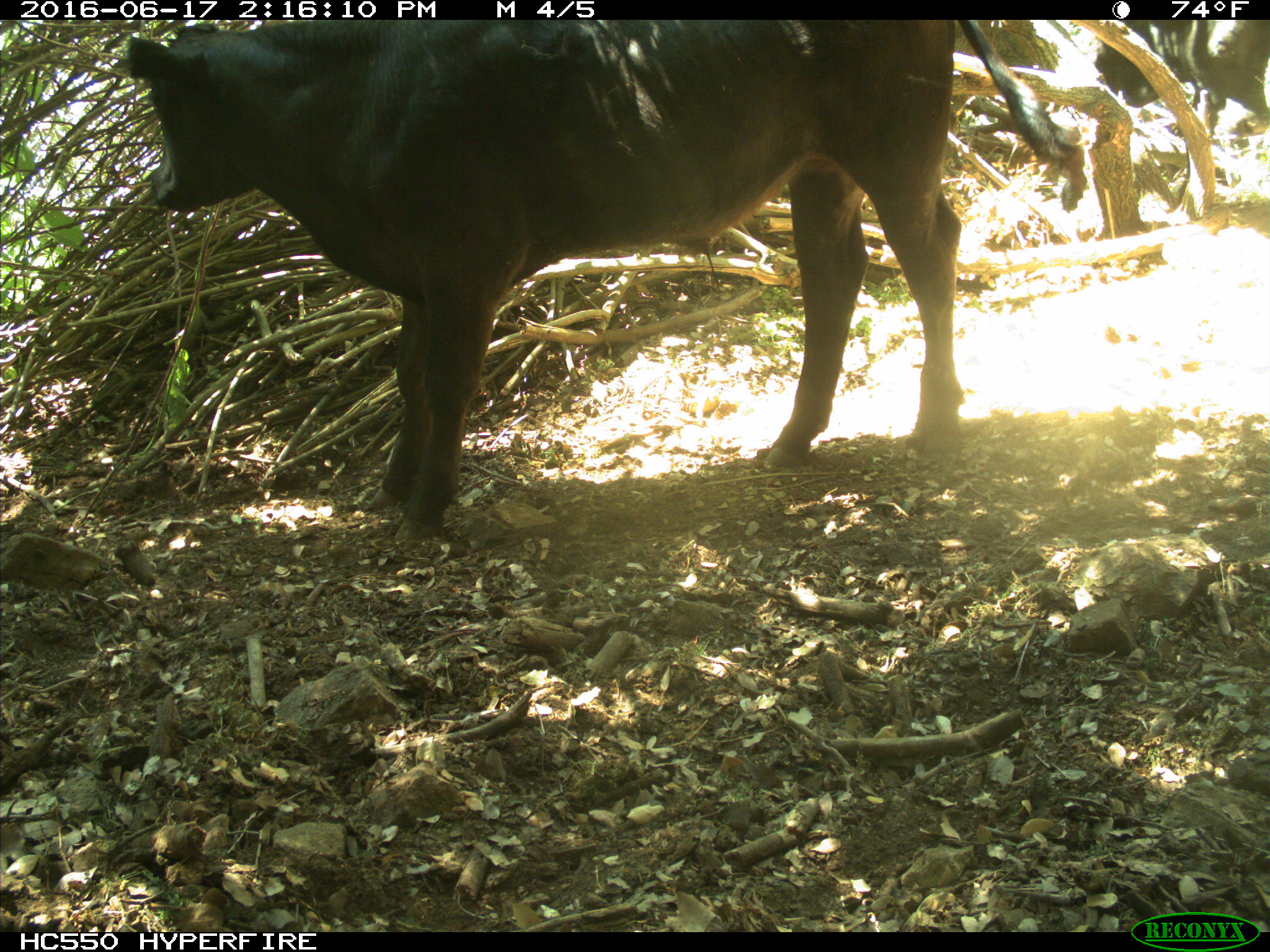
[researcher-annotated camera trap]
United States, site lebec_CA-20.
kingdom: Animalia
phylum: Chordata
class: Mammalia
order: Artiodactyla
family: Bovidae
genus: Bos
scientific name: Bos taurus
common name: domestic cow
Bos taurus (domestic cow).